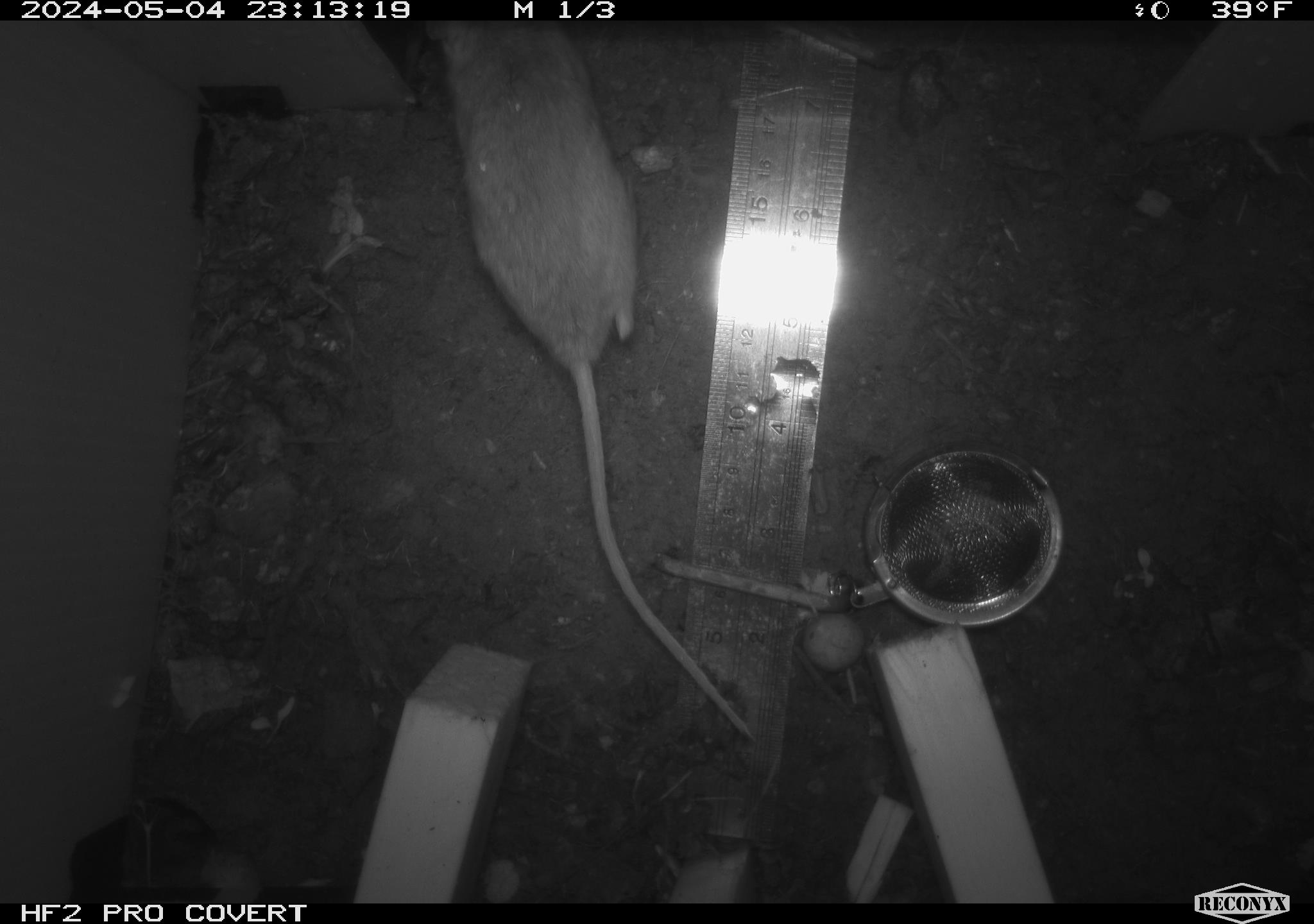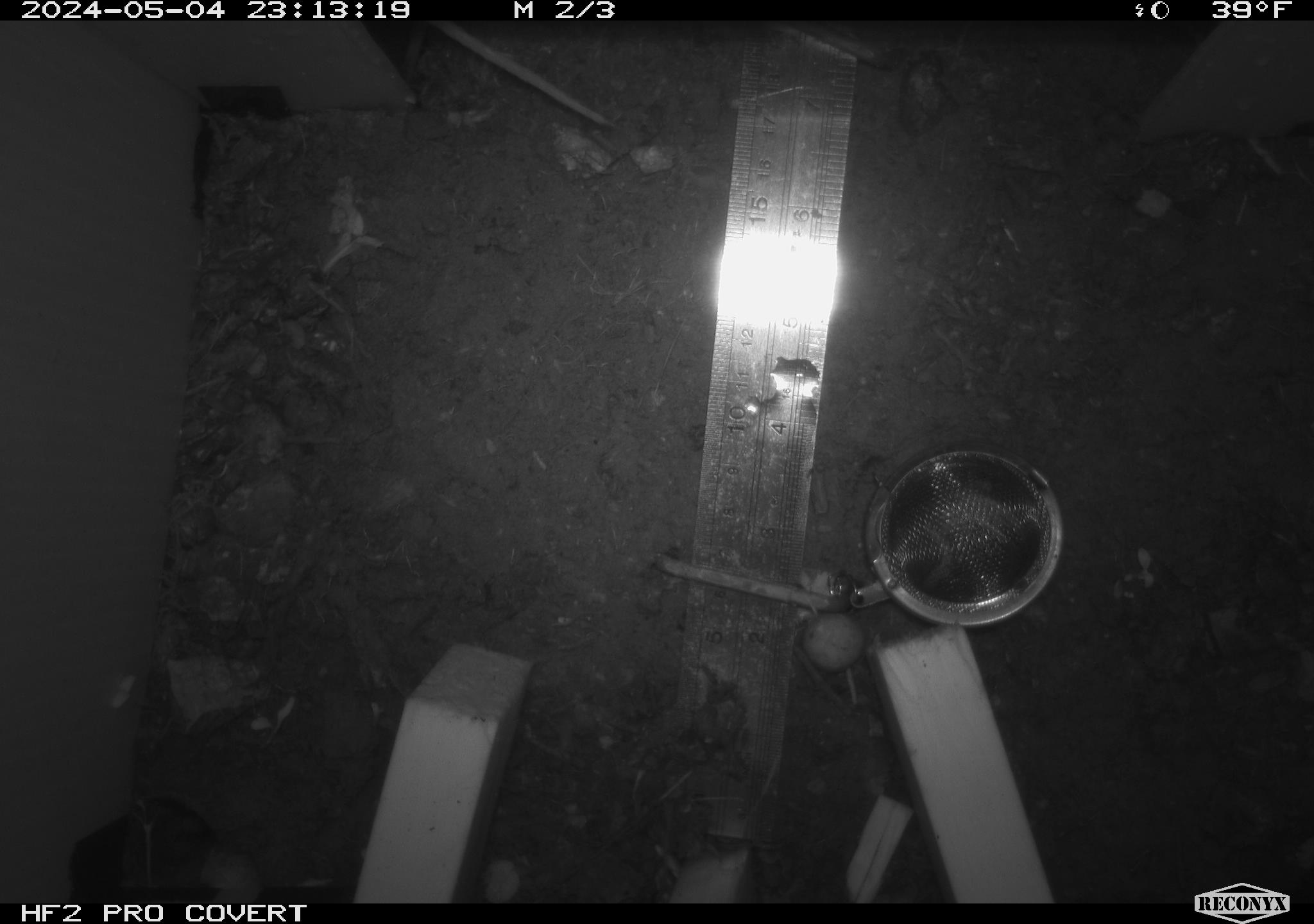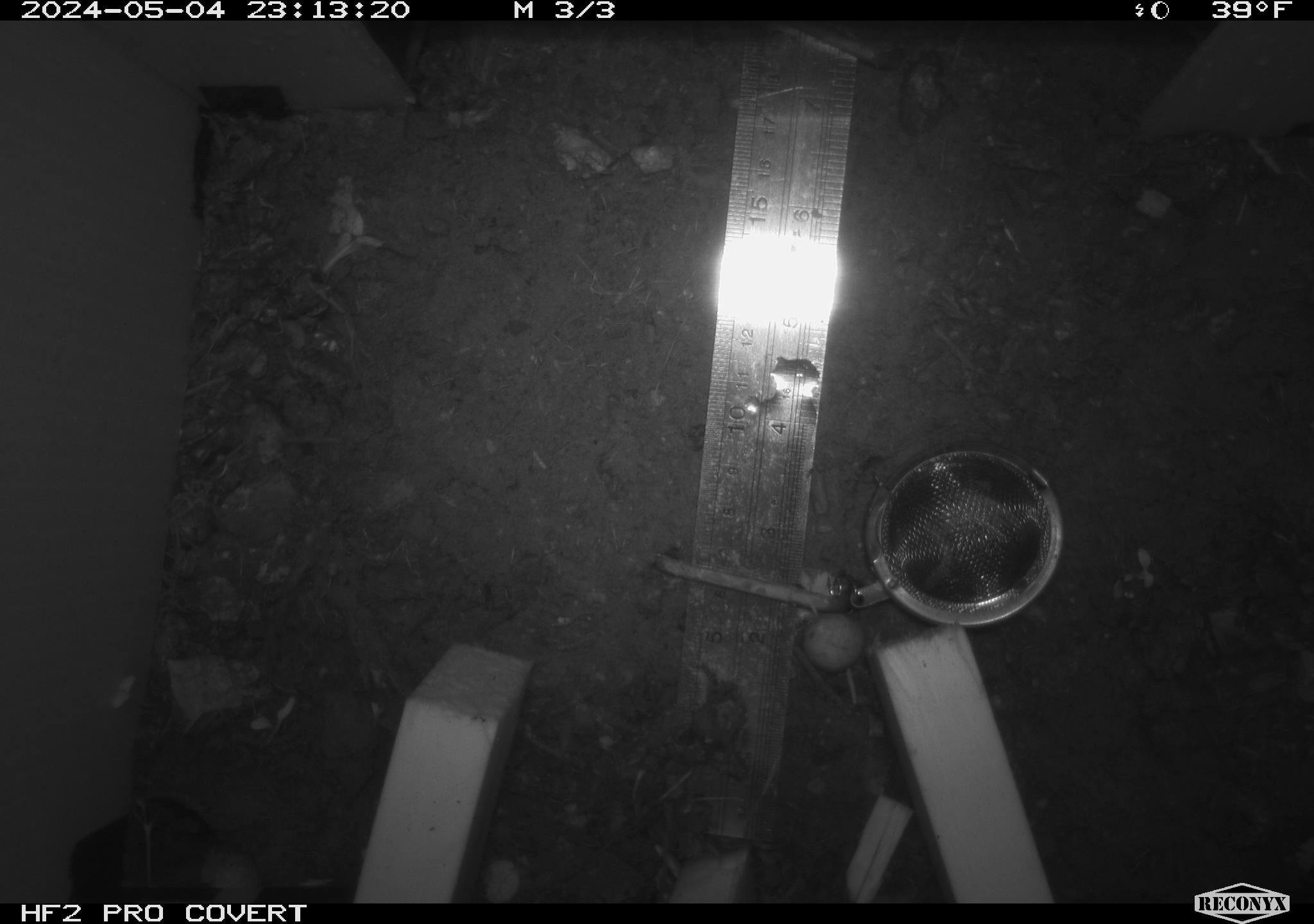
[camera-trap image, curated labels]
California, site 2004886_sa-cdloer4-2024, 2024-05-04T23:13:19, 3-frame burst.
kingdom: Animalia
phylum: Chordata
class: Mammalia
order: Rodentia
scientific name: Rodentia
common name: mouse species